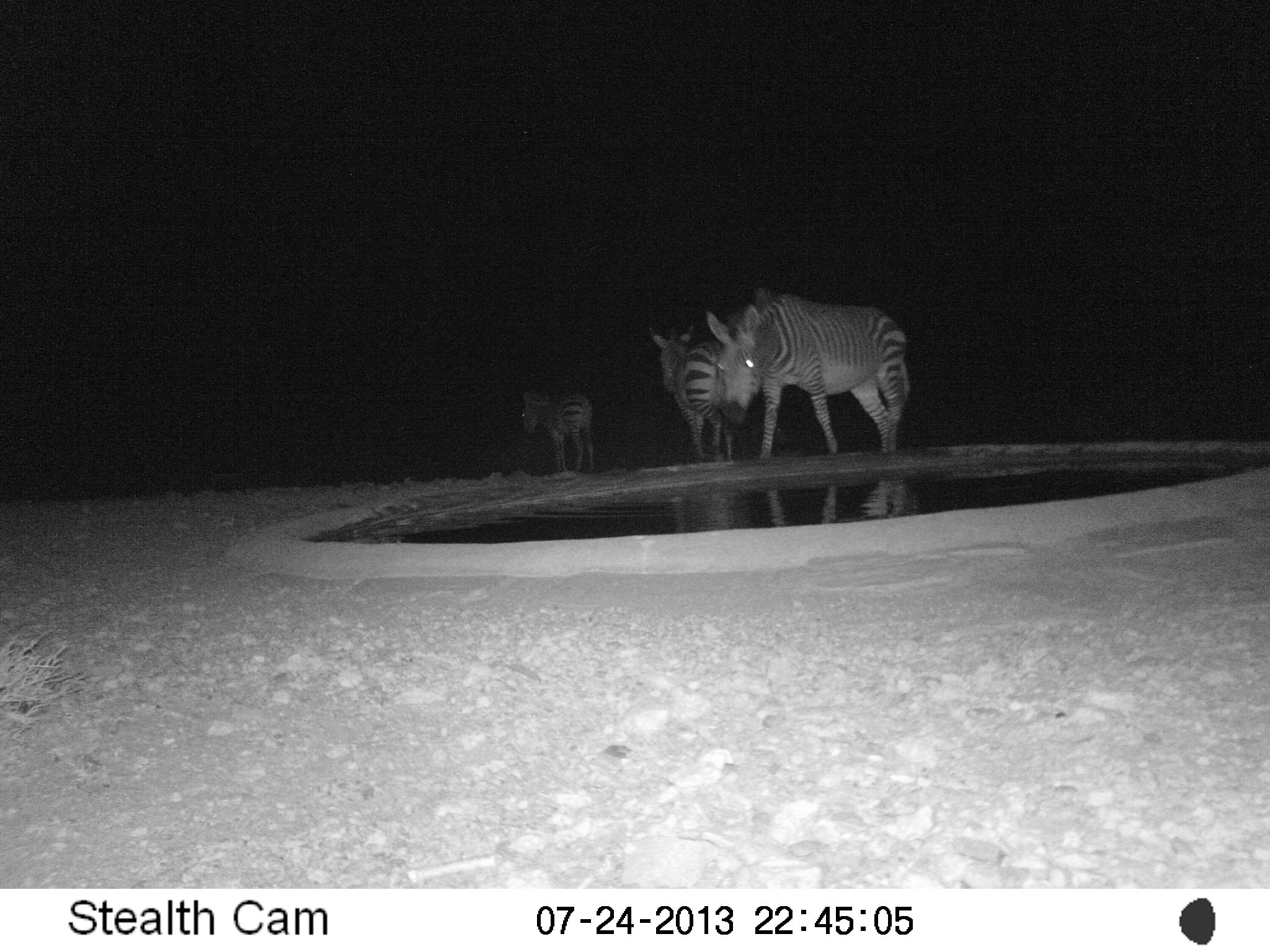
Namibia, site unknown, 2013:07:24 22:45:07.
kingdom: Animalia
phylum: Chordata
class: Mammalia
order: Perissodactyla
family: Equidae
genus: Equus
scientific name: Equus zebra hartmannae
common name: hartmann's mountain zebra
Equus zebra hartmannae (hartmann's mountain zebra).